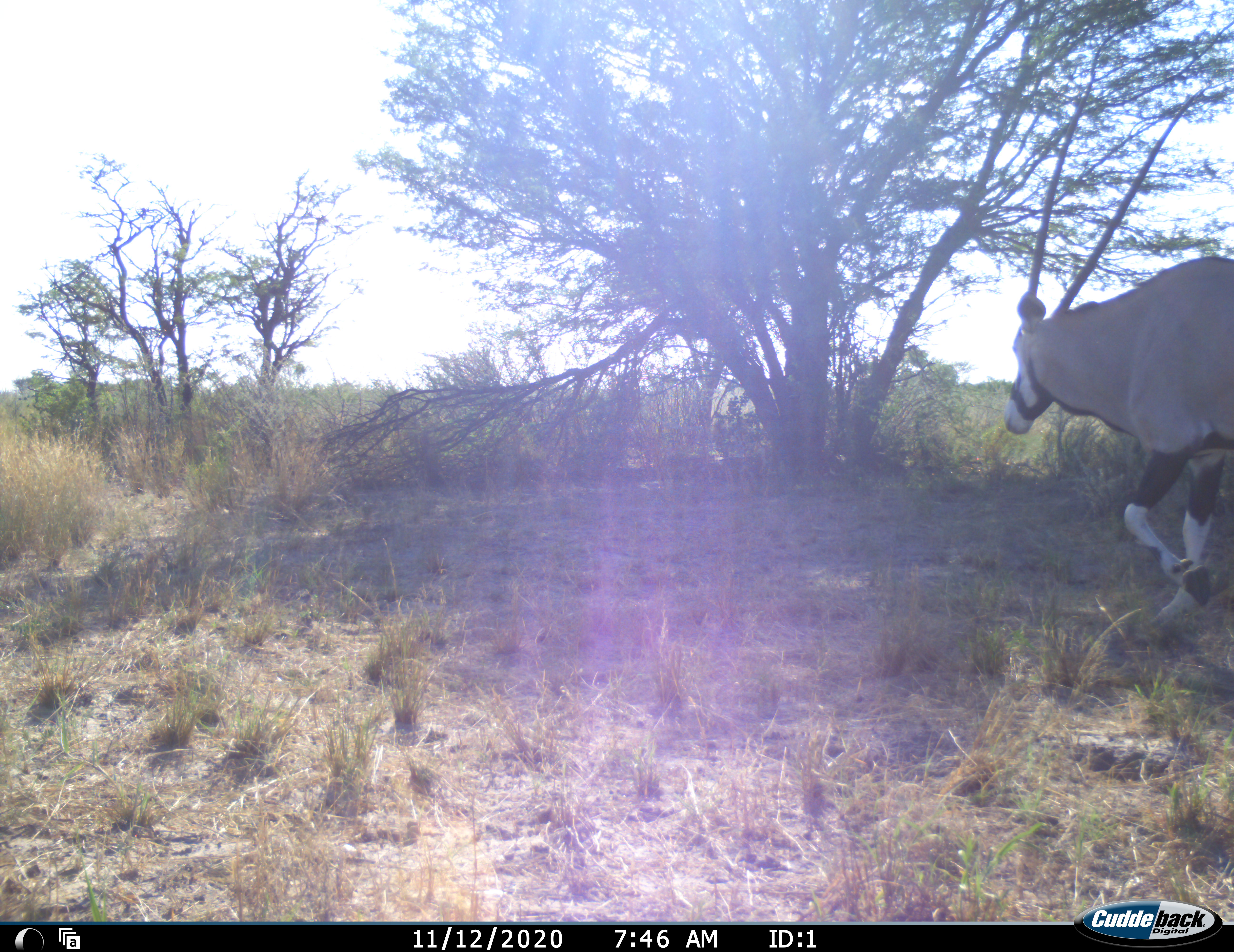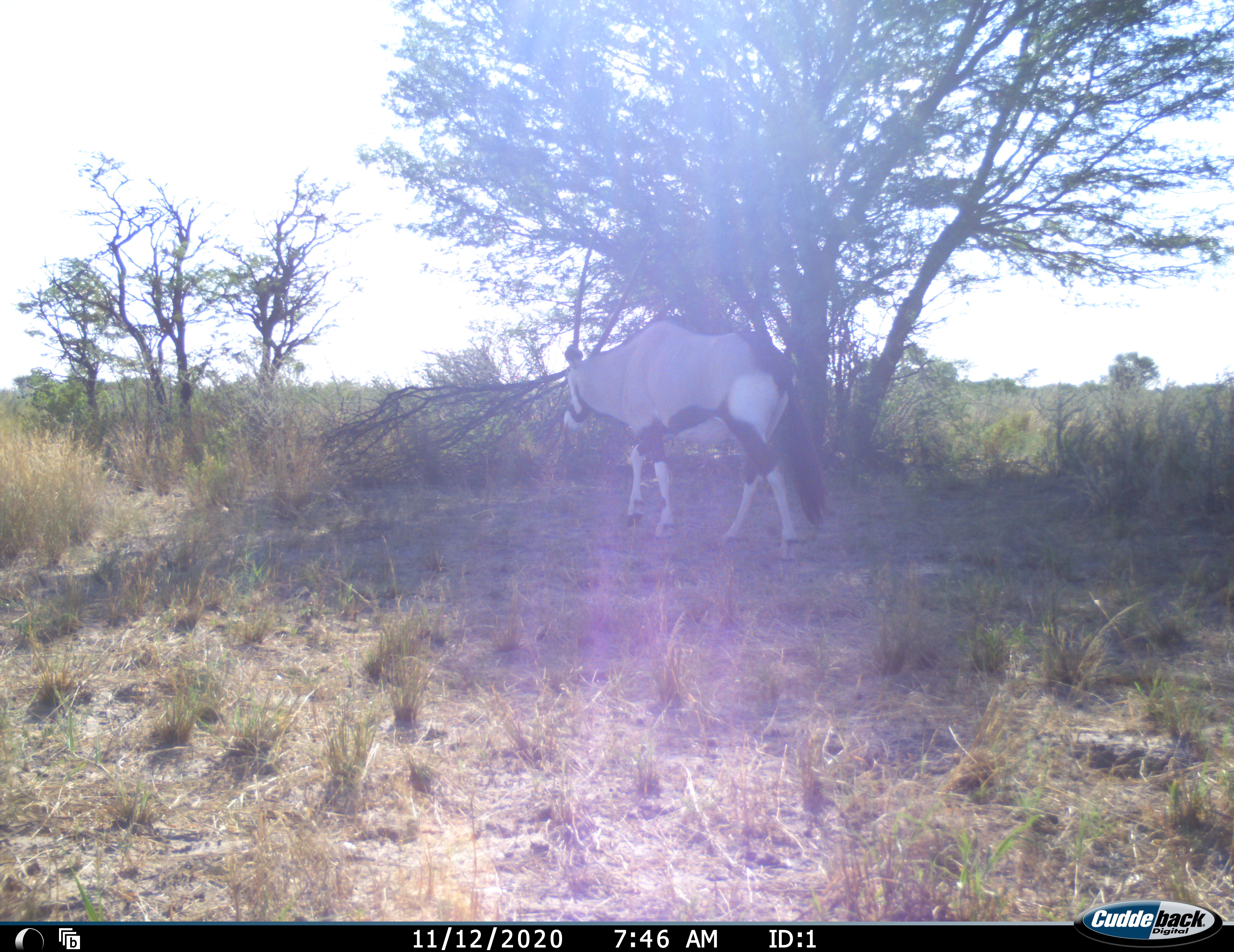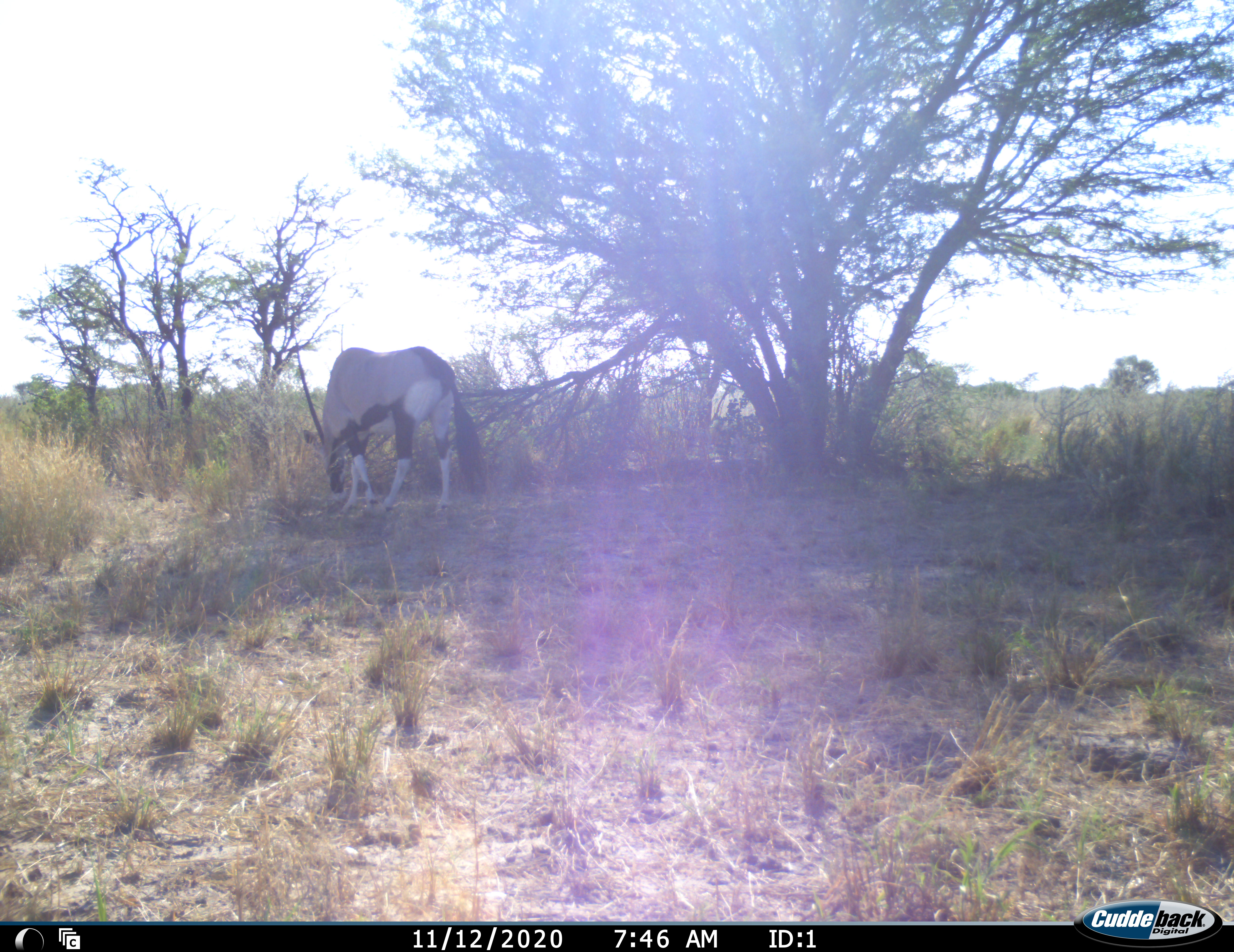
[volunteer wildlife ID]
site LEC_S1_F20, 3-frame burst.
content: unidentified animal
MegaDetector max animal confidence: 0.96